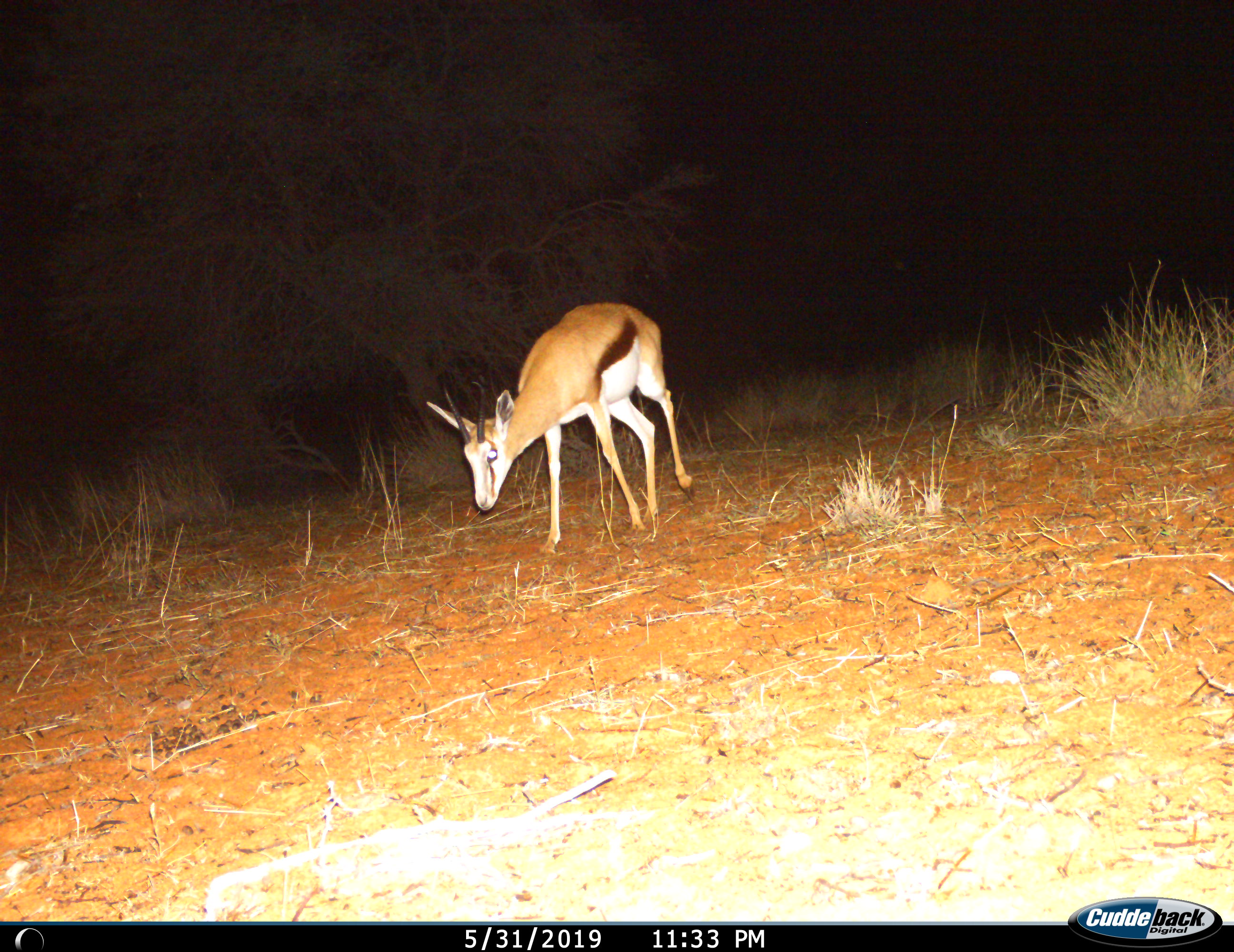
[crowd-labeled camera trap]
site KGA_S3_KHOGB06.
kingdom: Animalia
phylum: Chordata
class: Mammalia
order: Artiodactyla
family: Bovidae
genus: Antidorcas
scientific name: Antidorcas marsupialis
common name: springbok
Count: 1.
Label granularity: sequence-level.